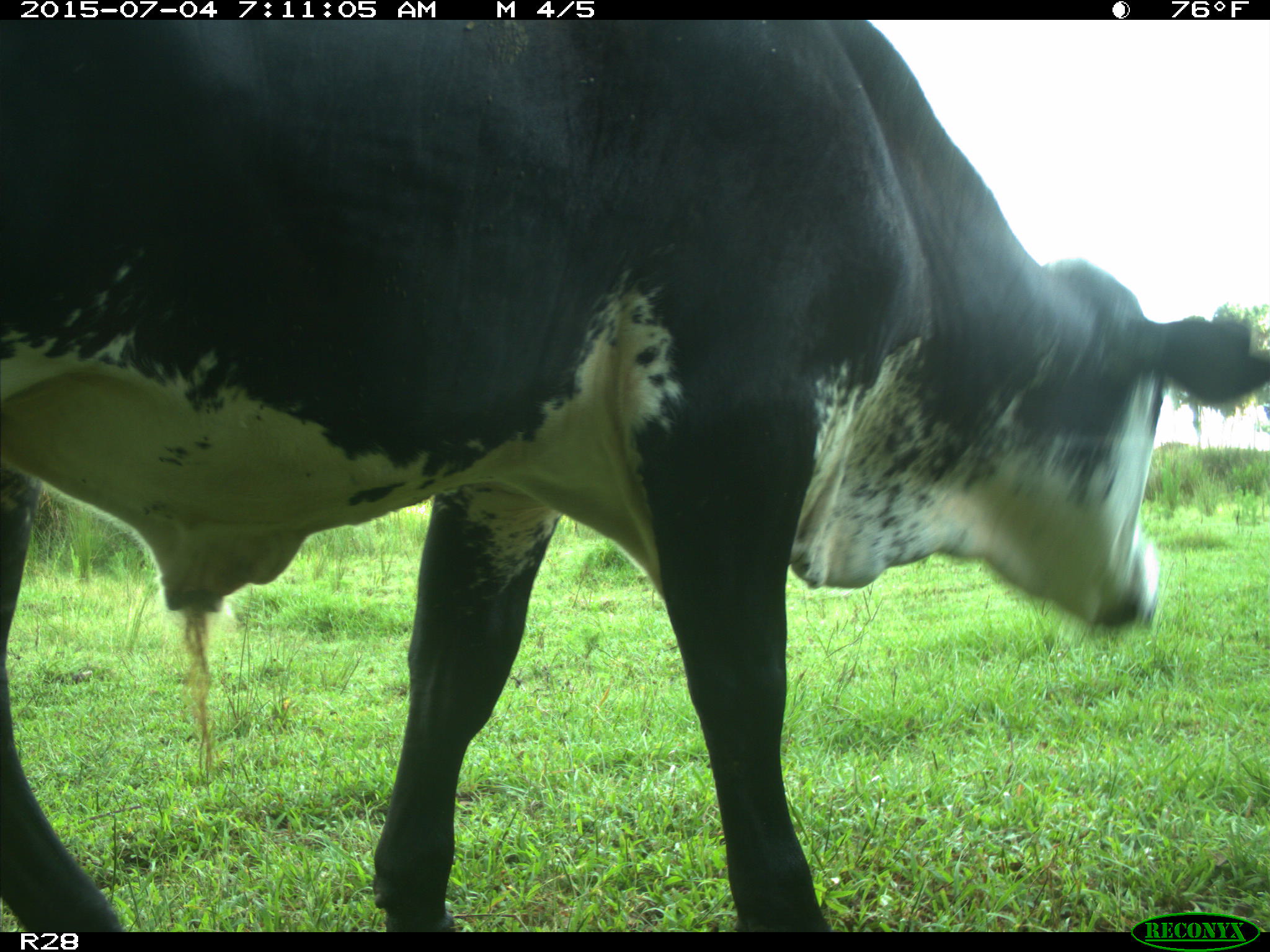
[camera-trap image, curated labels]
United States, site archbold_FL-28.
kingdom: Animalia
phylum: Chordata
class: Mammalia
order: Artiodactyla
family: Bovidae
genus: Bos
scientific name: Bos taurus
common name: domestic cow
Bos taurus (domestic cow).